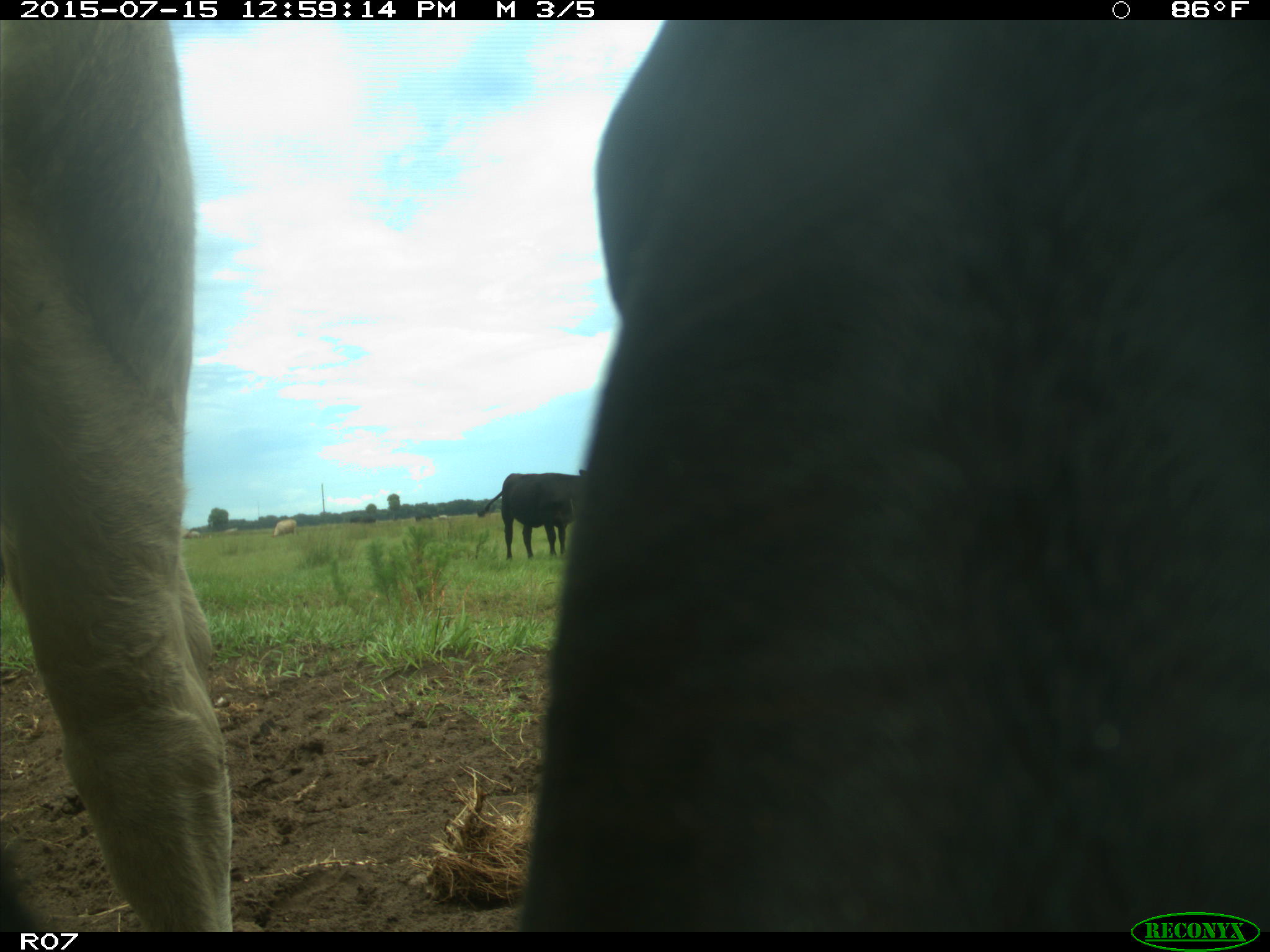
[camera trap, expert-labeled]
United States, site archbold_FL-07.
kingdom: Animalia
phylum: Chordata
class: Mammalia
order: Artiodactyla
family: Bovidae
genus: Bos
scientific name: Bos taurus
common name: domestic cow